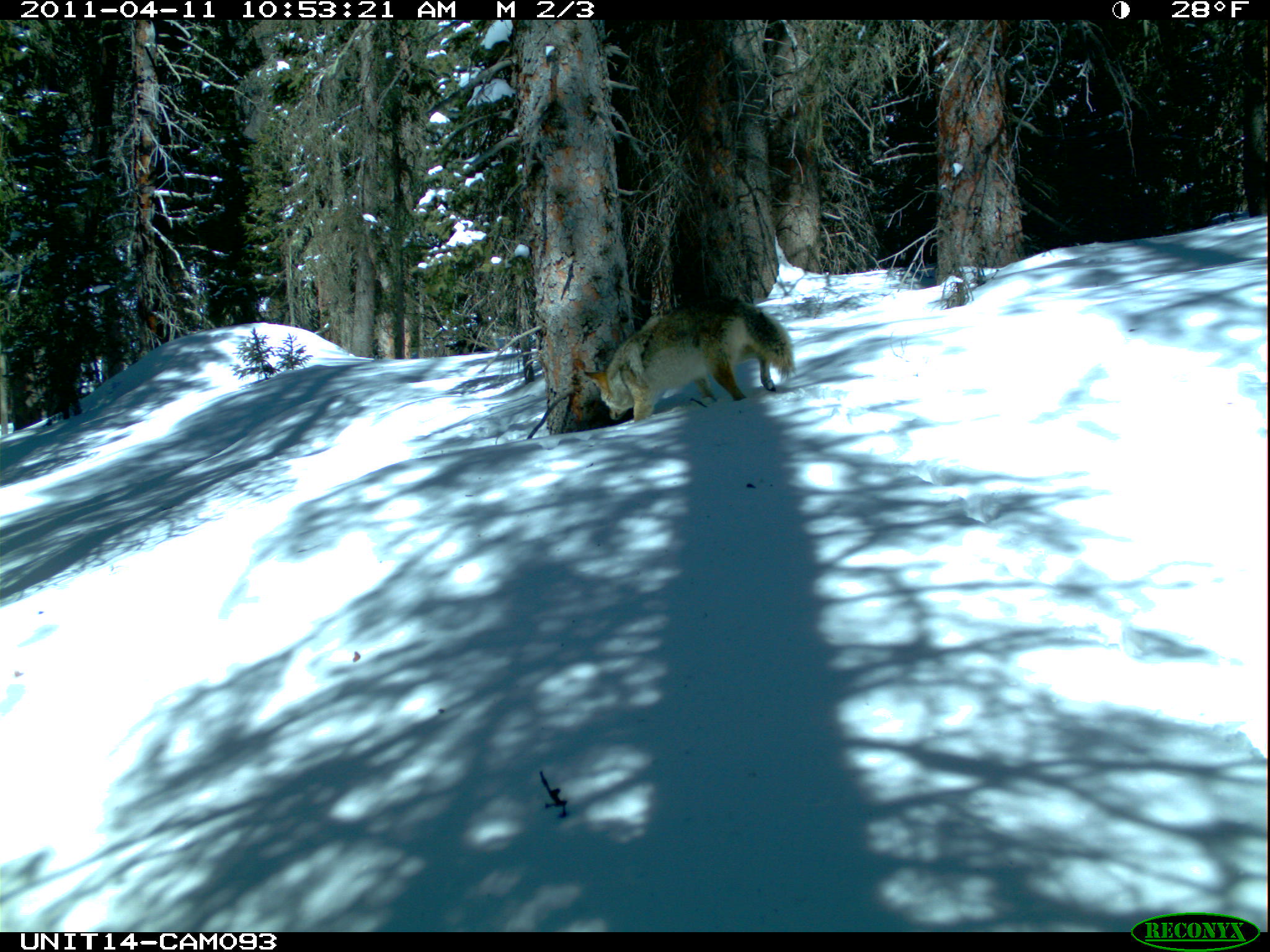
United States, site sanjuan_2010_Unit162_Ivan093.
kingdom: Animalia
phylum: Chordata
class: Mammalia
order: Carnivora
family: Canidae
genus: Canis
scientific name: Canis latrans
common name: coyote